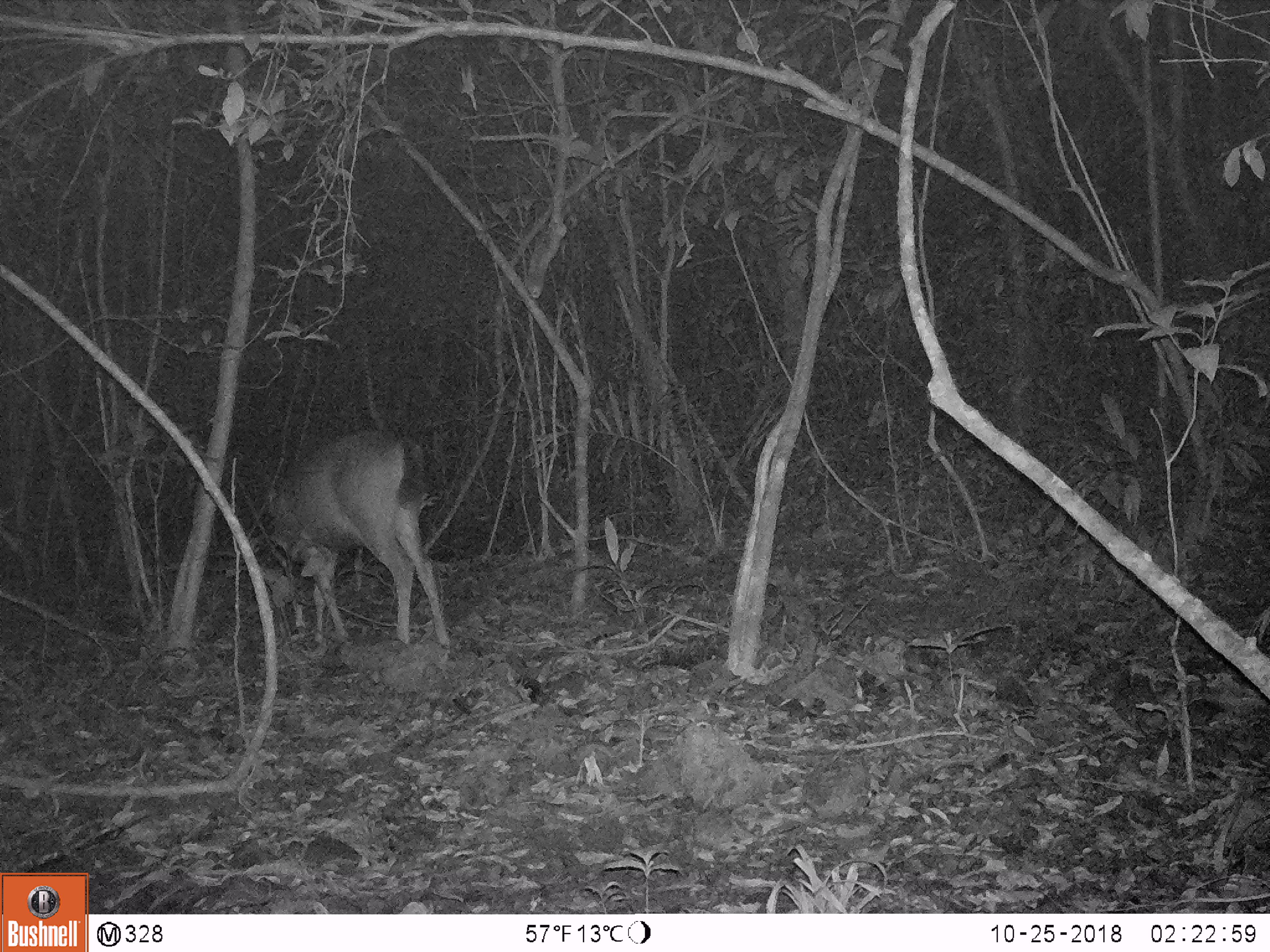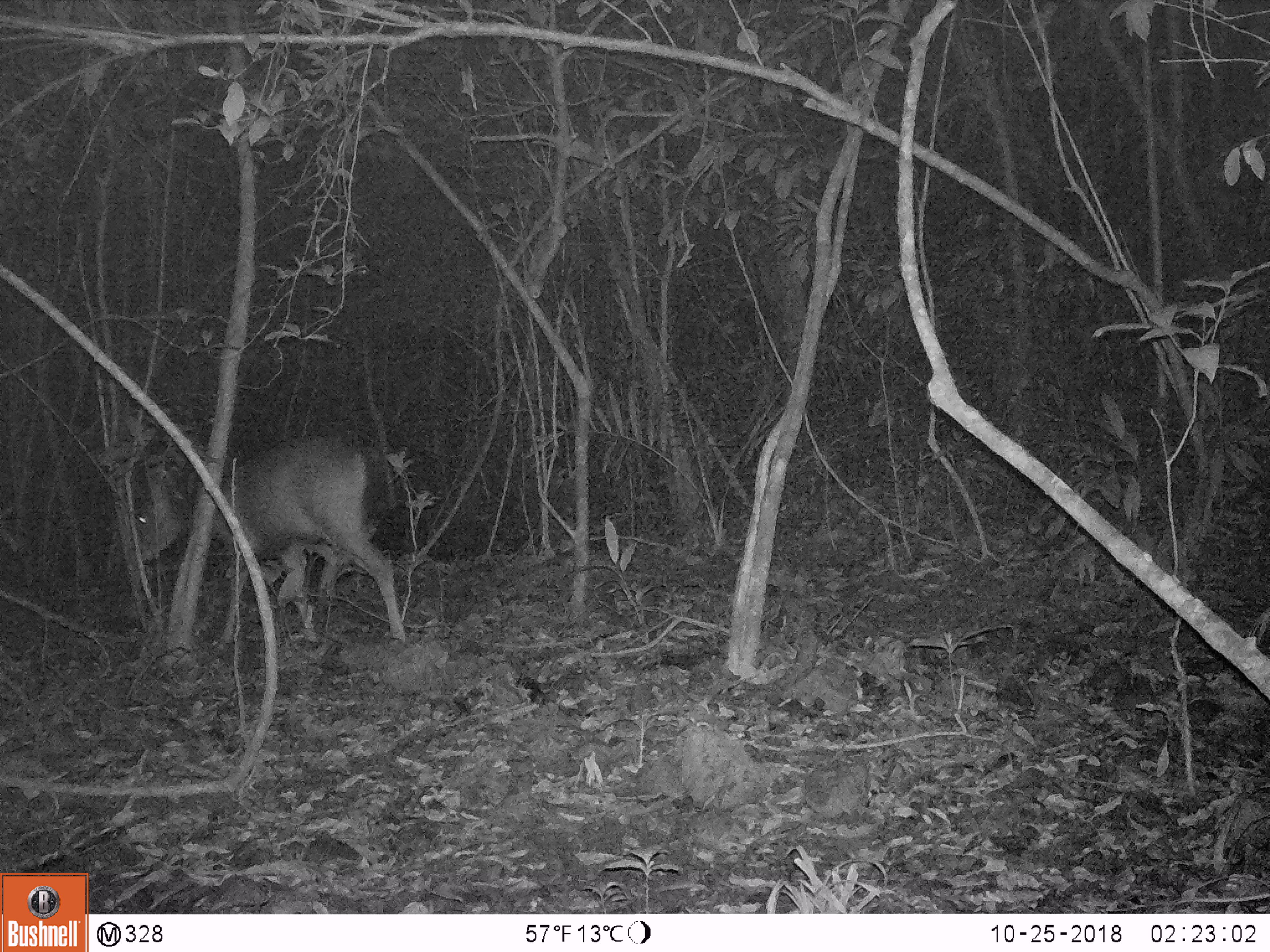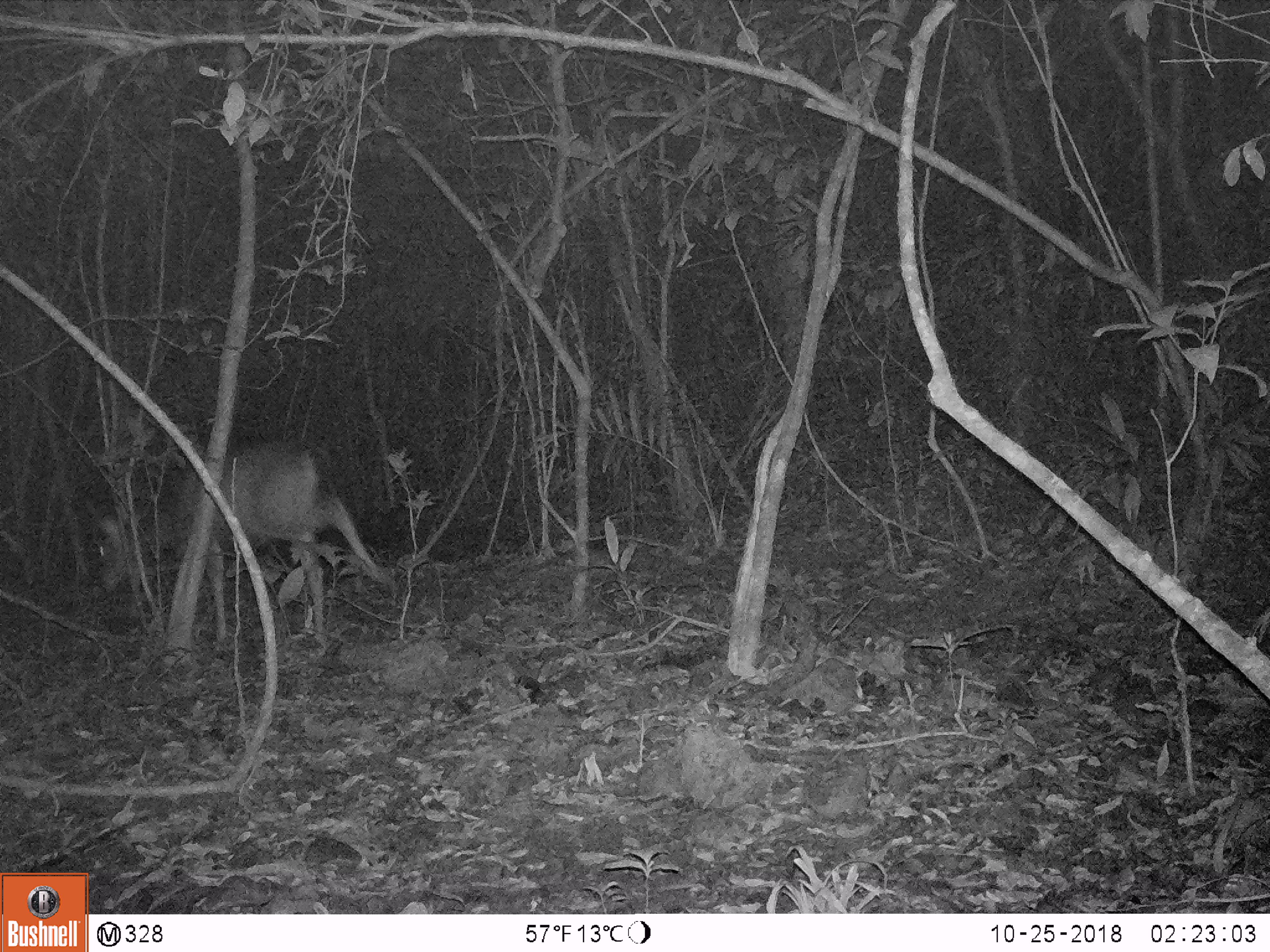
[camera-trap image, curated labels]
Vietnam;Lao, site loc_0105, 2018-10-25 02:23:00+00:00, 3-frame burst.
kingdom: Animalia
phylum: Chordata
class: Mammalia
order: Artiodactyla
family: Cervidae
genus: Rusa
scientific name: Rusa unicolor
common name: sambar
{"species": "sambar (Rusa unicolor)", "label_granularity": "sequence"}